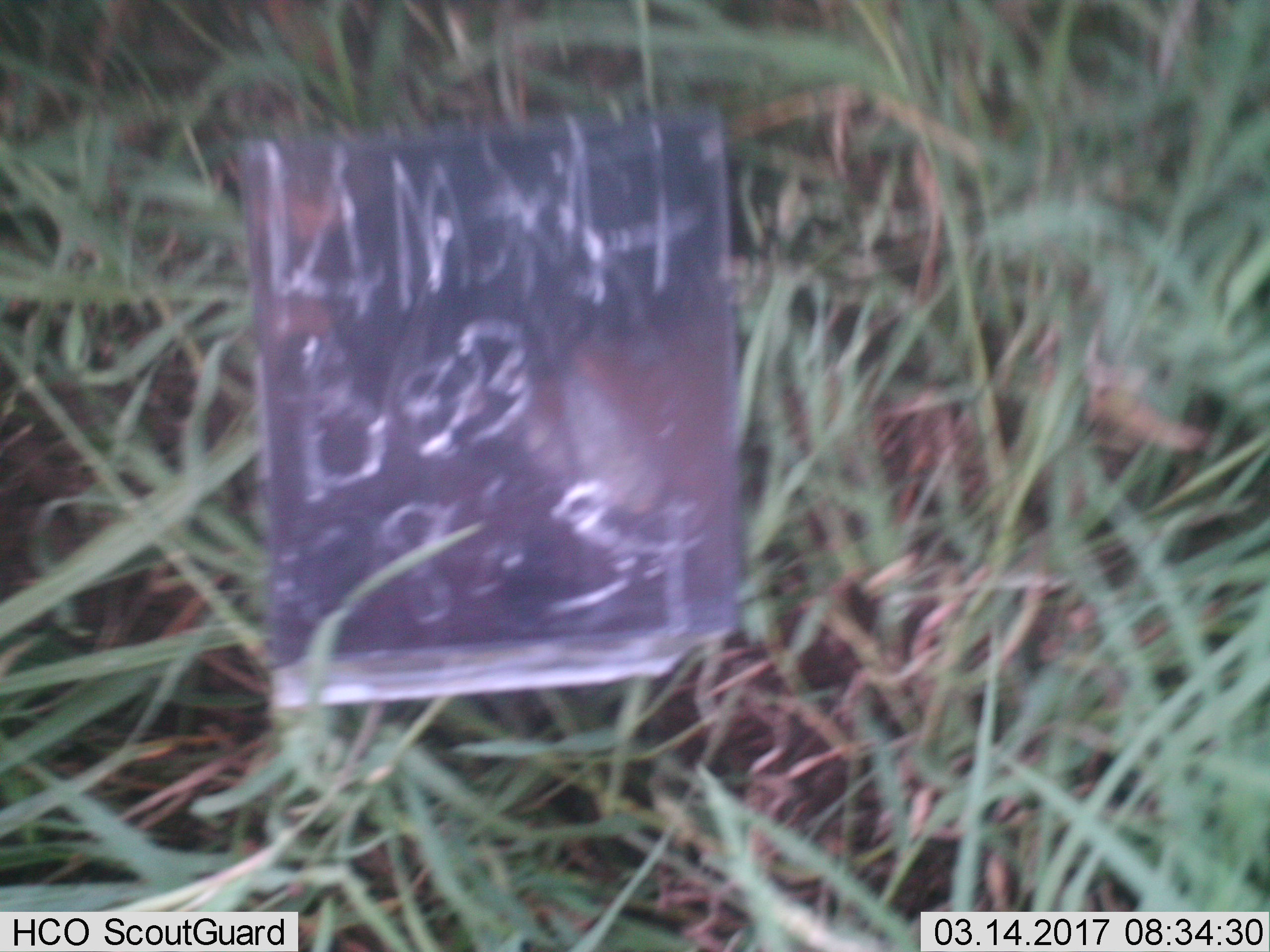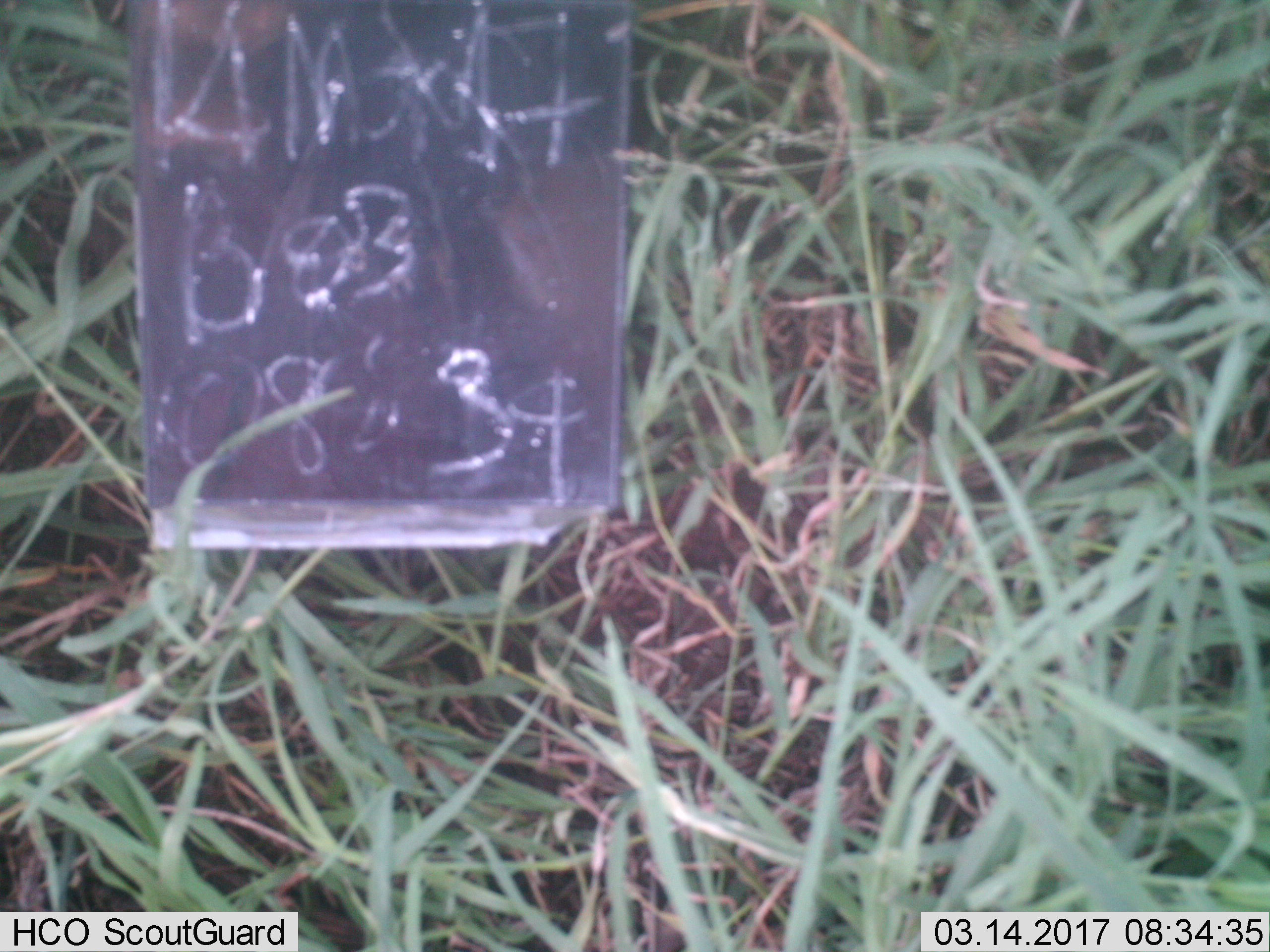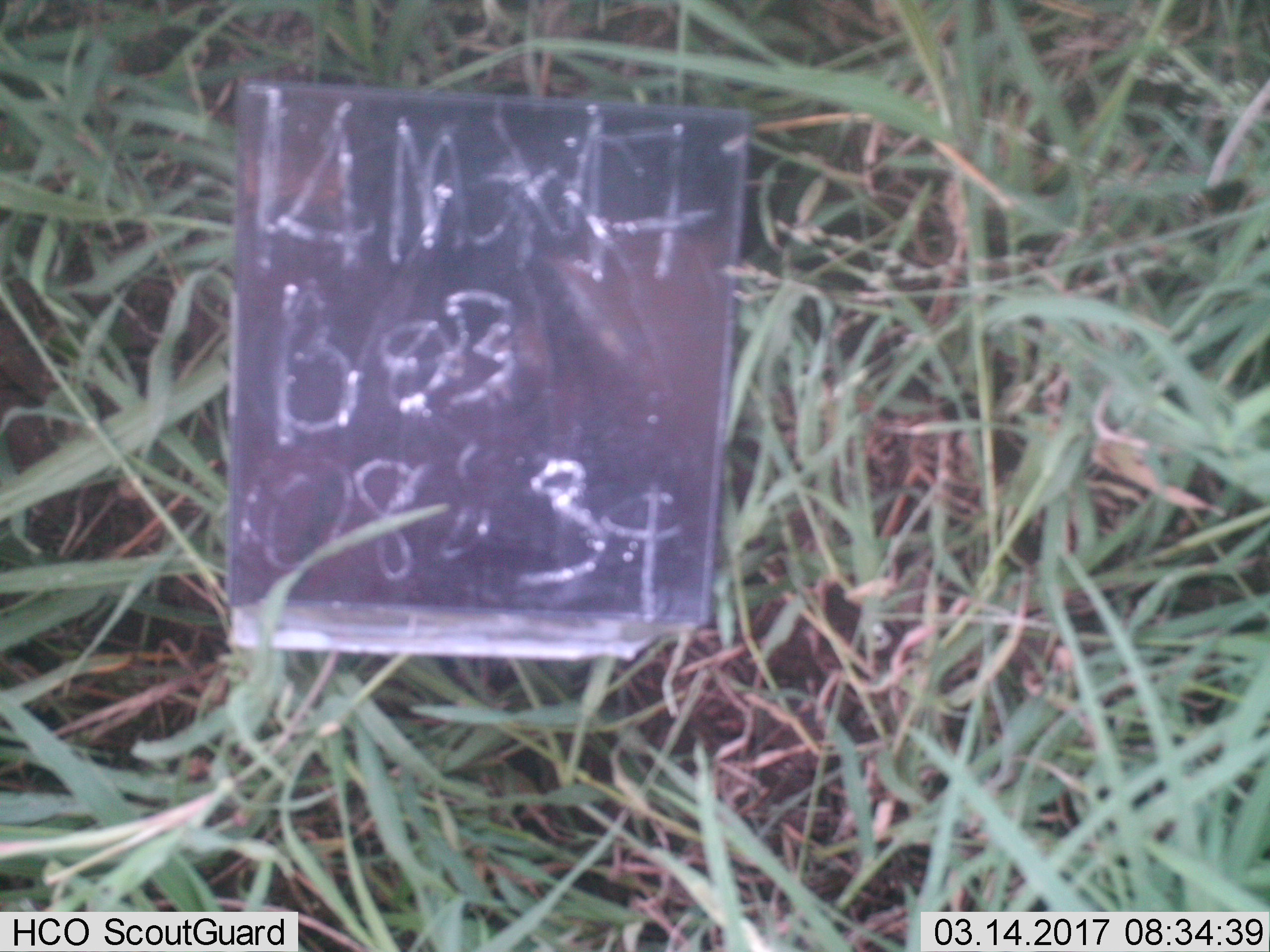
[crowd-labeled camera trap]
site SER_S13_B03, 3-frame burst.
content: unidentified animal